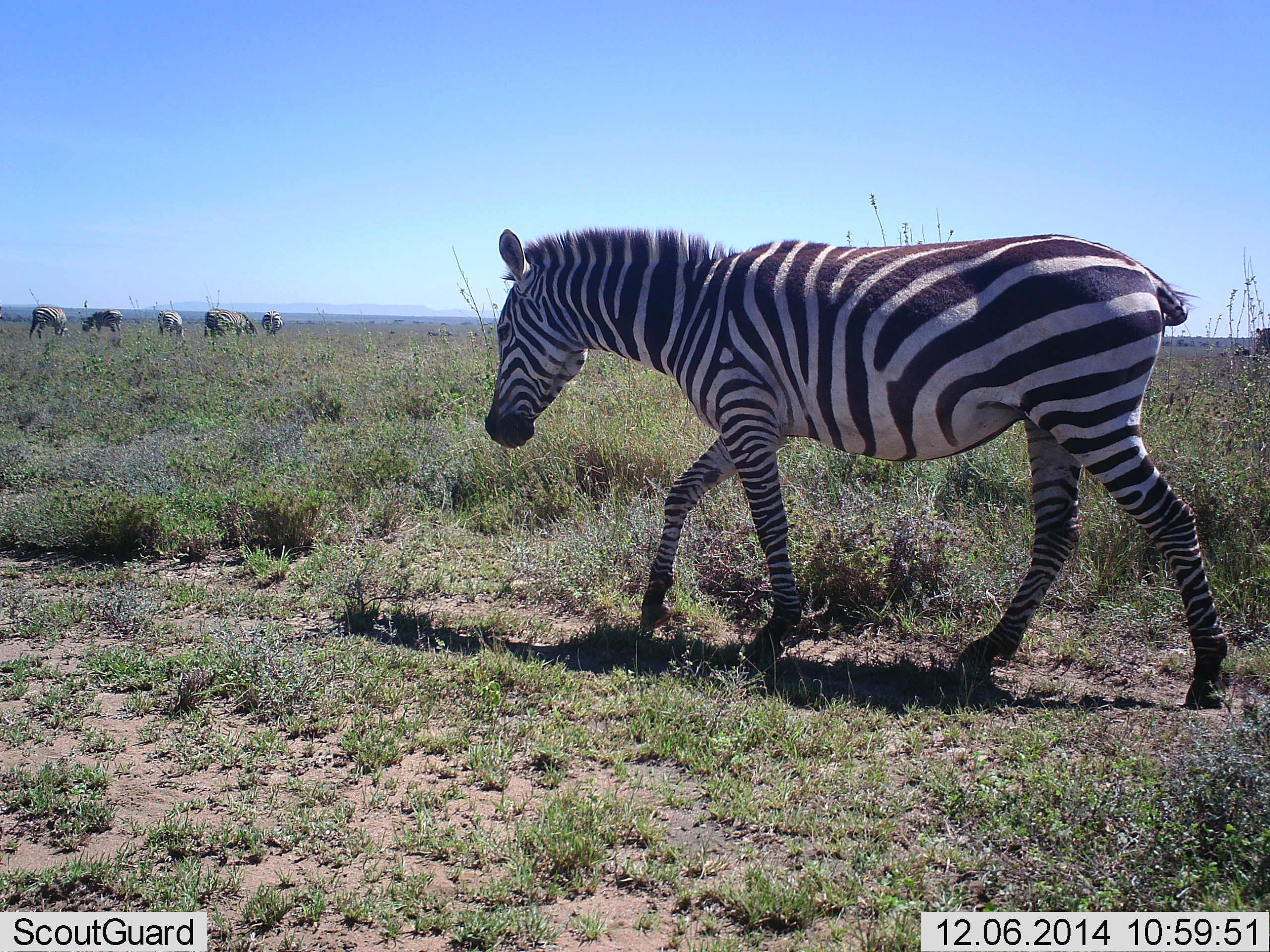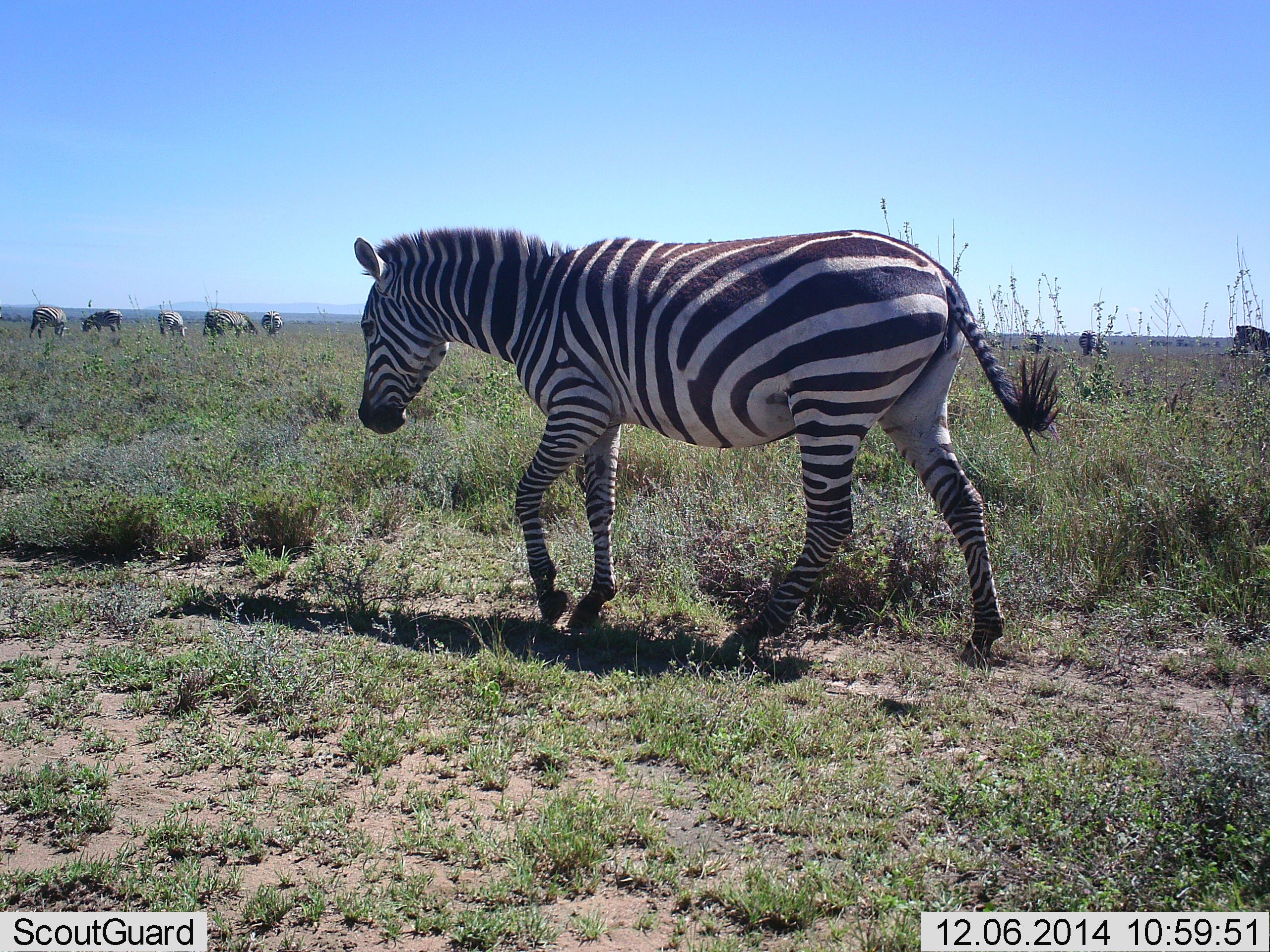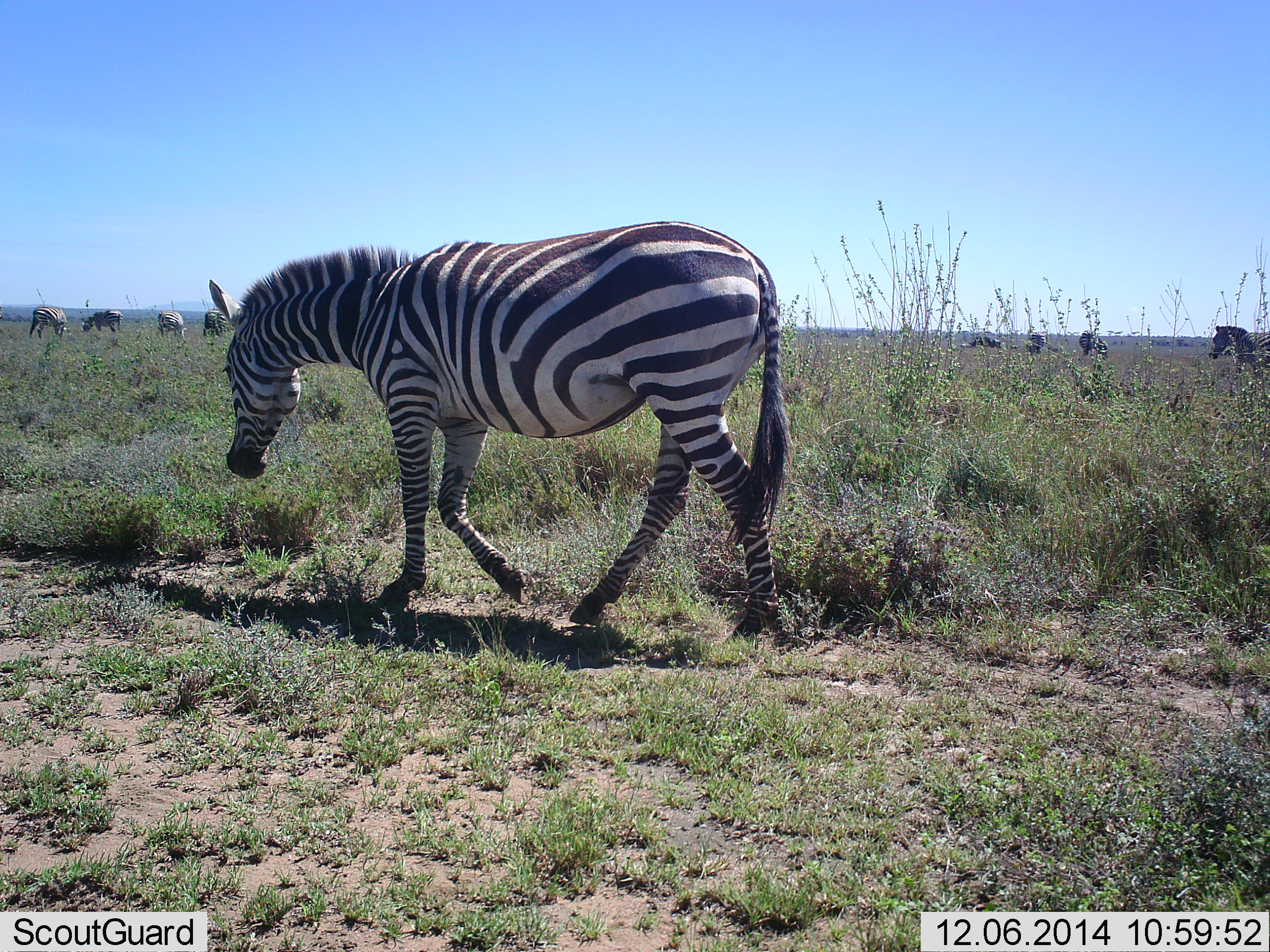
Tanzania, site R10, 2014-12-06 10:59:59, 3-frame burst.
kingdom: Animalia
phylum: Chordata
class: Mammalia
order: Perissodactyla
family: Equidae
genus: Equus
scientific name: Equus quagga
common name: plains zebra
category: zebra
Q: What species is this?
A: Zebra (plains zebra) (Equus quagga).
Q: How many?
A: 10.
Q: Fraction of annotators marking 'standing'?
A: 38%.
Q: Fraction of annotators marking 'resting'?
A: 0%.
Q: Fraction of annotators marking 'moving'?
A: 92%.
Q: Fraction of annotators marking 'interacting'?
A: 8%.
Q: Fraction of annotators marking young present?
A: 0%.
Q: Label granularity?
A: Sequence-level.